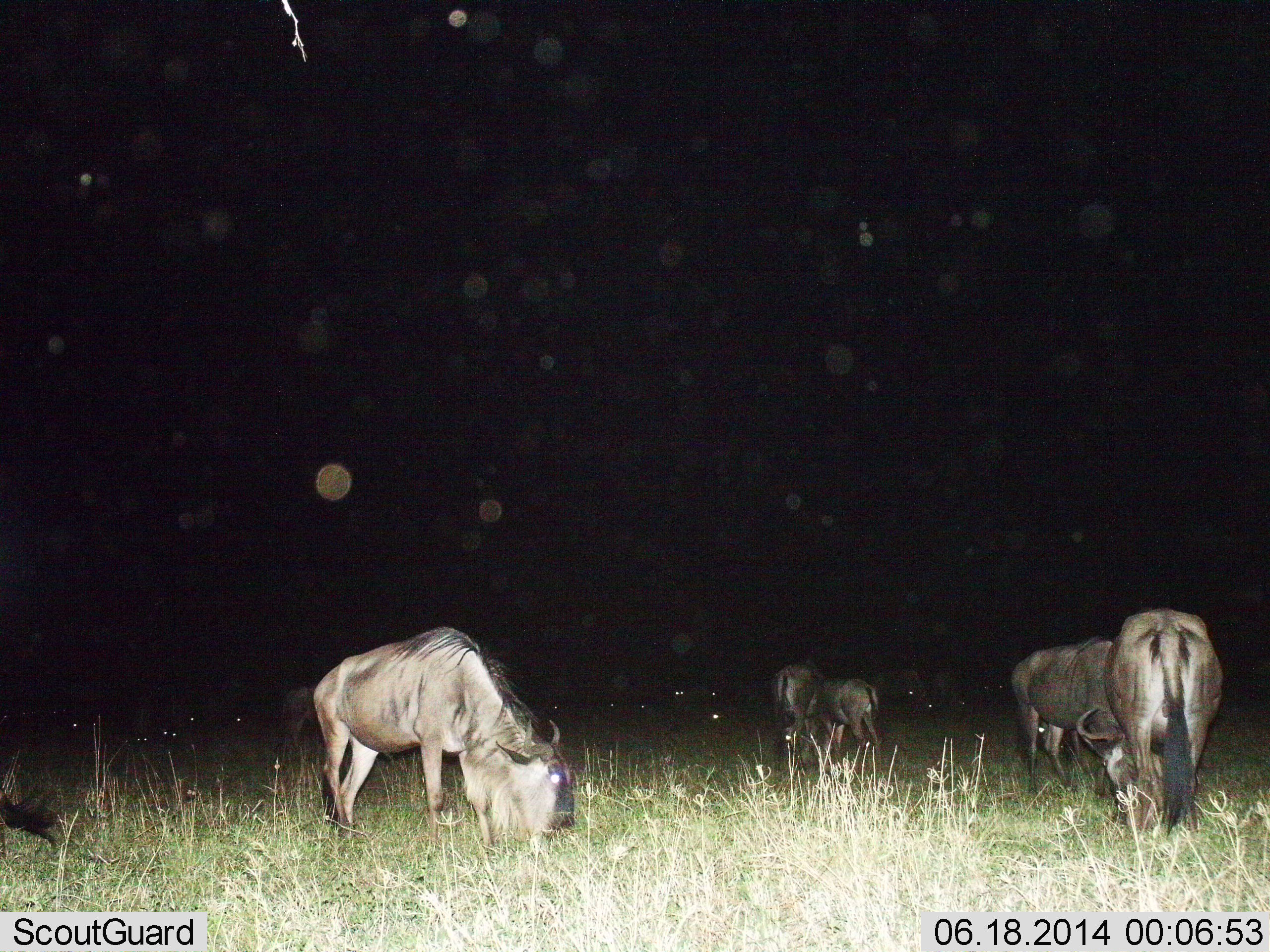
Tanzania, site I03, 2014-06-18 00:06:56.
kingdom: Animalia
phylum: Chordata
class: Mammalia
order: Artiodactyla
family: Bovidae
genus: Connochaetes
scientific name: Connochaetes taurinus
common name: blue wildebeest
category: wildebeest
Wildebeest (blue wildebeest) (Connochaetes taurinus), count 6. Behavior (volunteer vote fractions): standing 10%, resting 0%, moving 10%, interacting 0%. Young present (vote fraction): 0%. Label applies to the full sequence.